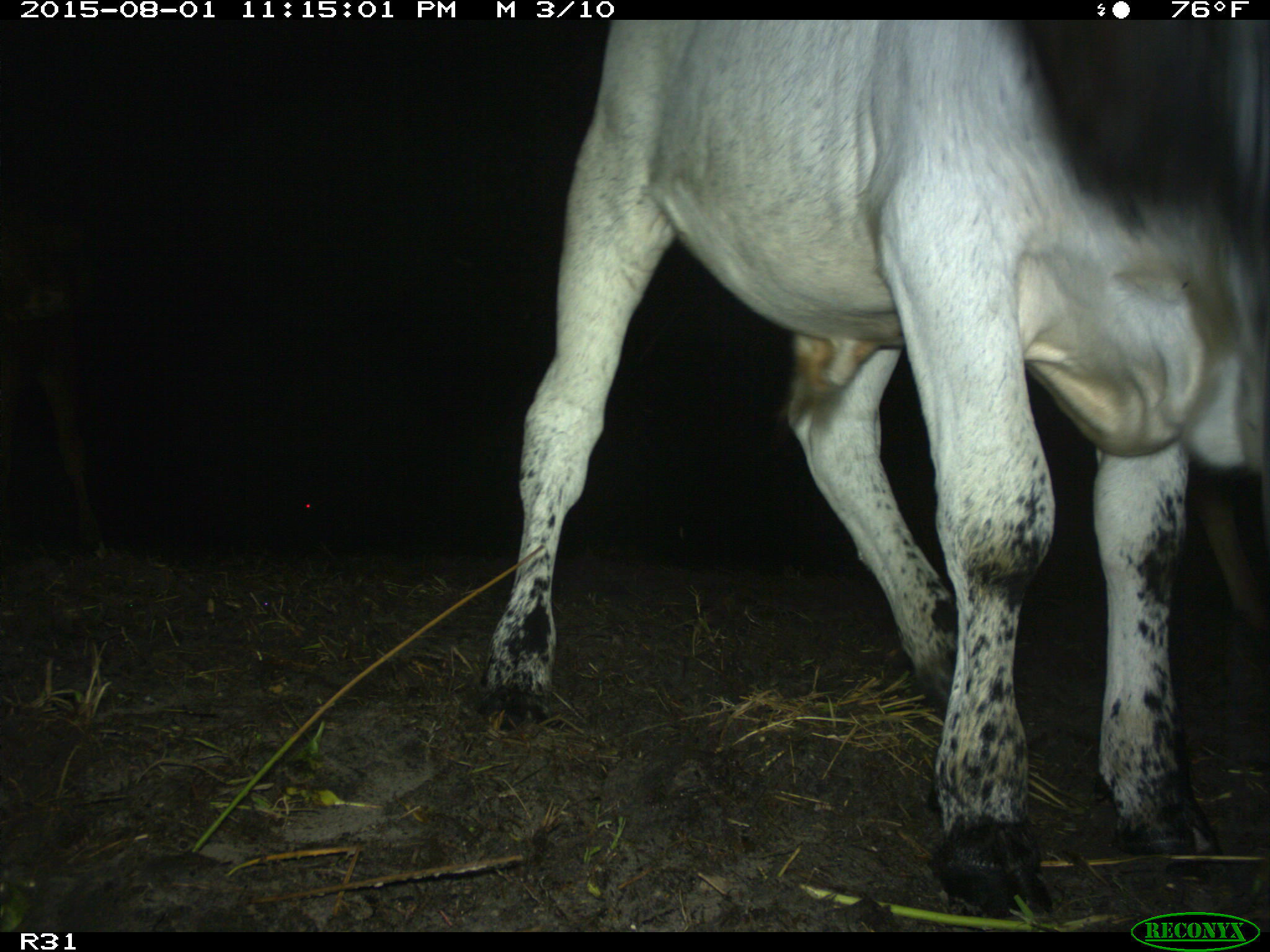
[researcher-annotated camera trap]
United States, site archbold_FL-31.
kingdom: Animalia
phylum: Chordata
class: Mammalia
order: Artiodactyla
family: Bovidae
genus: Bos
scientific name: Bos taurus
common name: domestic cow